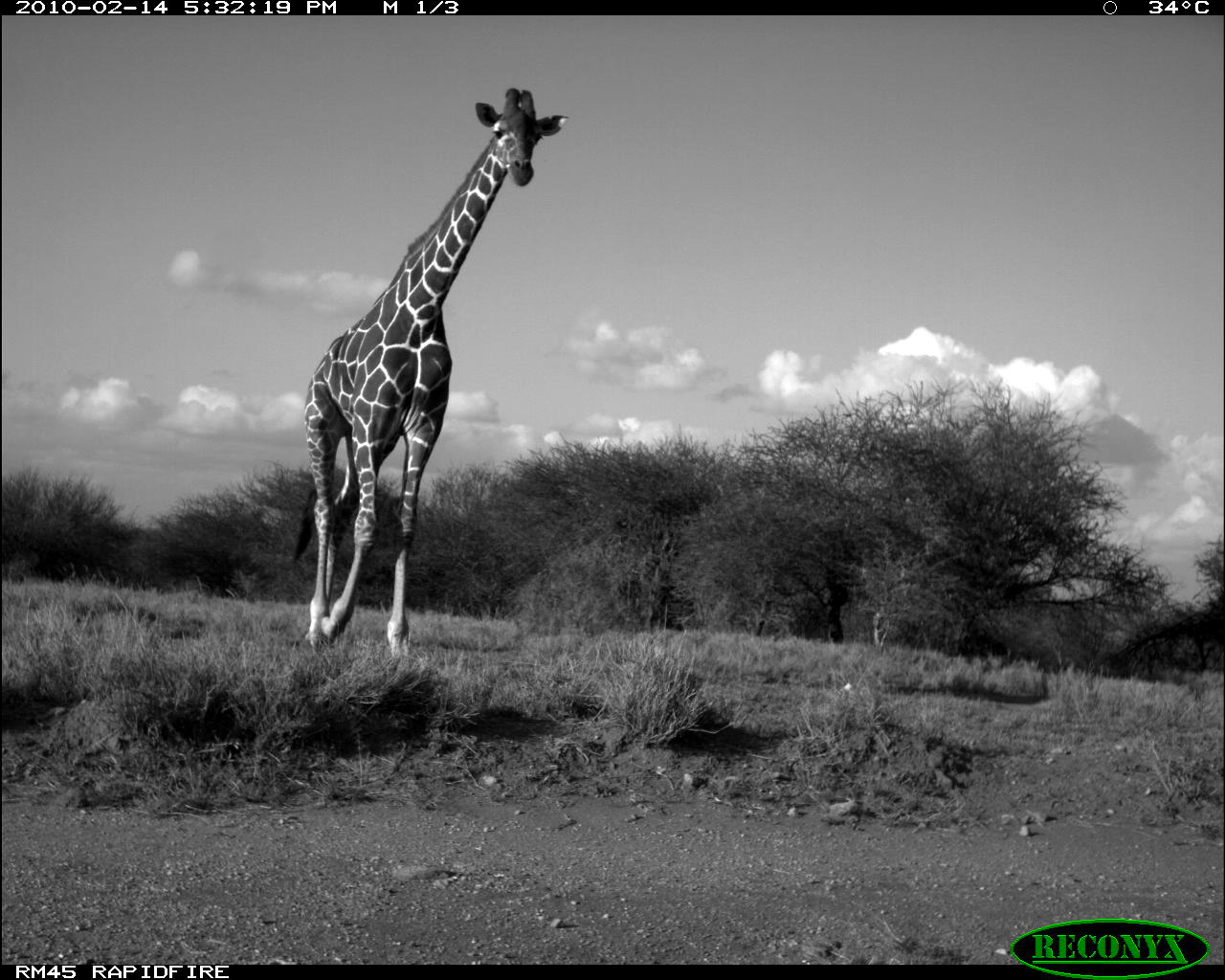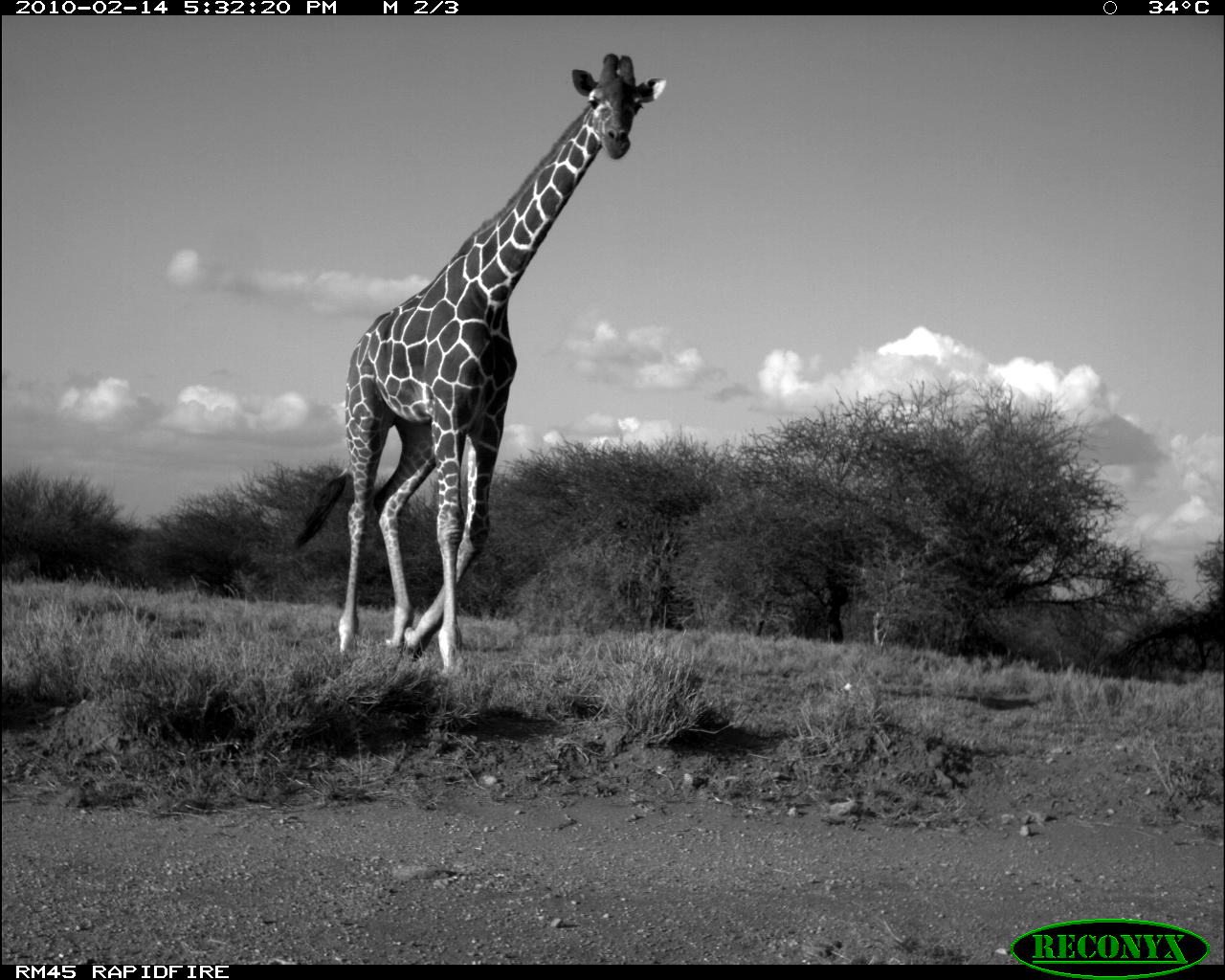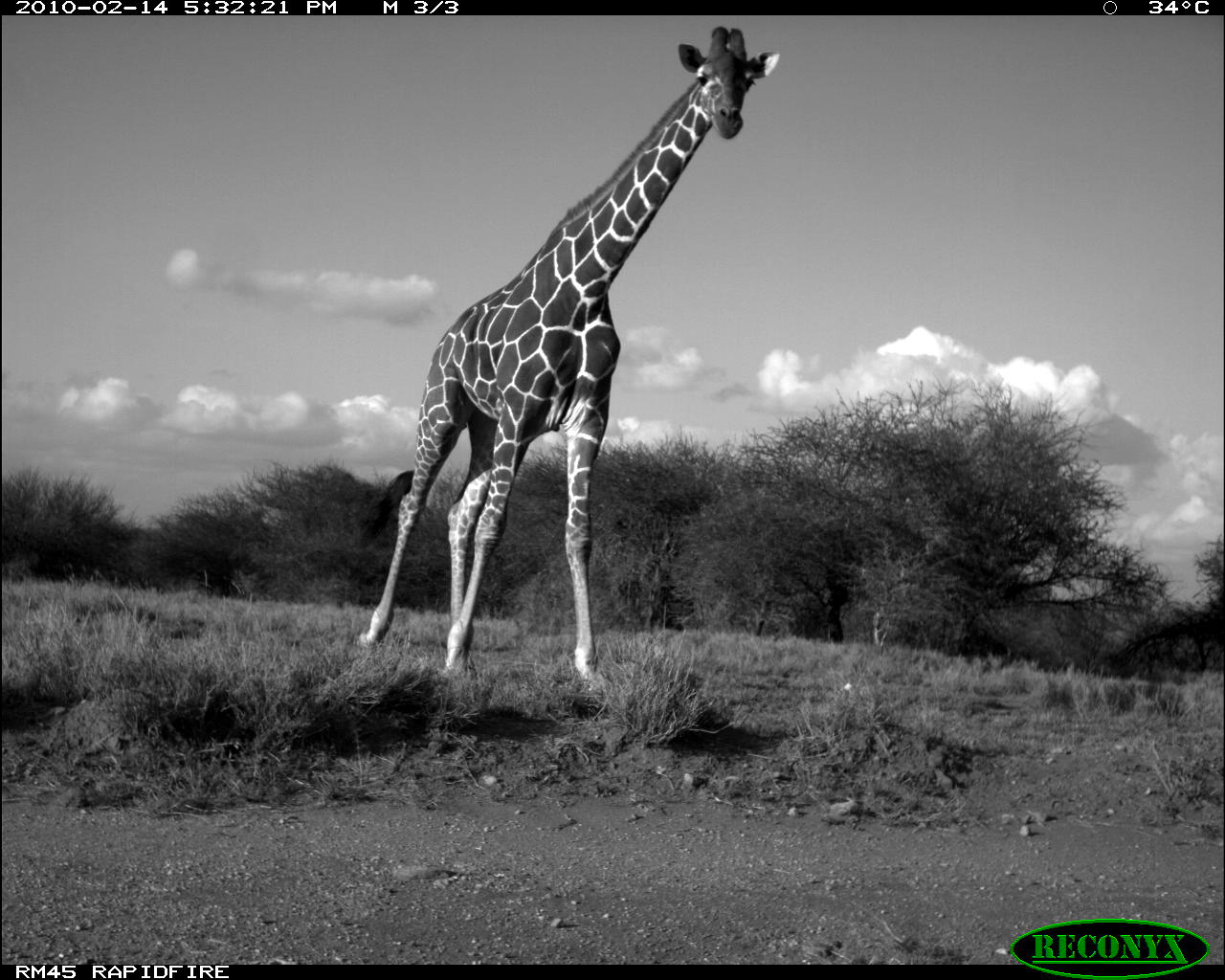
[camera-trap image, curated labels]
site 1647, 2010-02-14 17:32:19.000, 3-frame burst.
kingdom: Animalia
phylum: Chordata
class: Mammalia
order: Artiodactyla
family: Giraffidae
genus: Giraffa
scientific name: Giraffa camelopardalis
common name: giraffe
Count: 1.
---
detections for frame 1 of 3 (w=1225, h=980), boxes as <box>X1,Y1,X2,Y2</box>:
giraffa camelopardalis: <box>285,83,572,677</box>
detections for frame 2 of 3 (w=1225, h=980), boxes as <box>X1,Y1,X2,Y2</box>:
giraffa camelopardalis: <box>286,48,668,687</box>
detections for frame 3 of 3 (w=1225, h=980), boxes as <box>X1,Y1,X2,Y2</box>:
giraffa camelopardalis: <box>353,20,783,691</box>